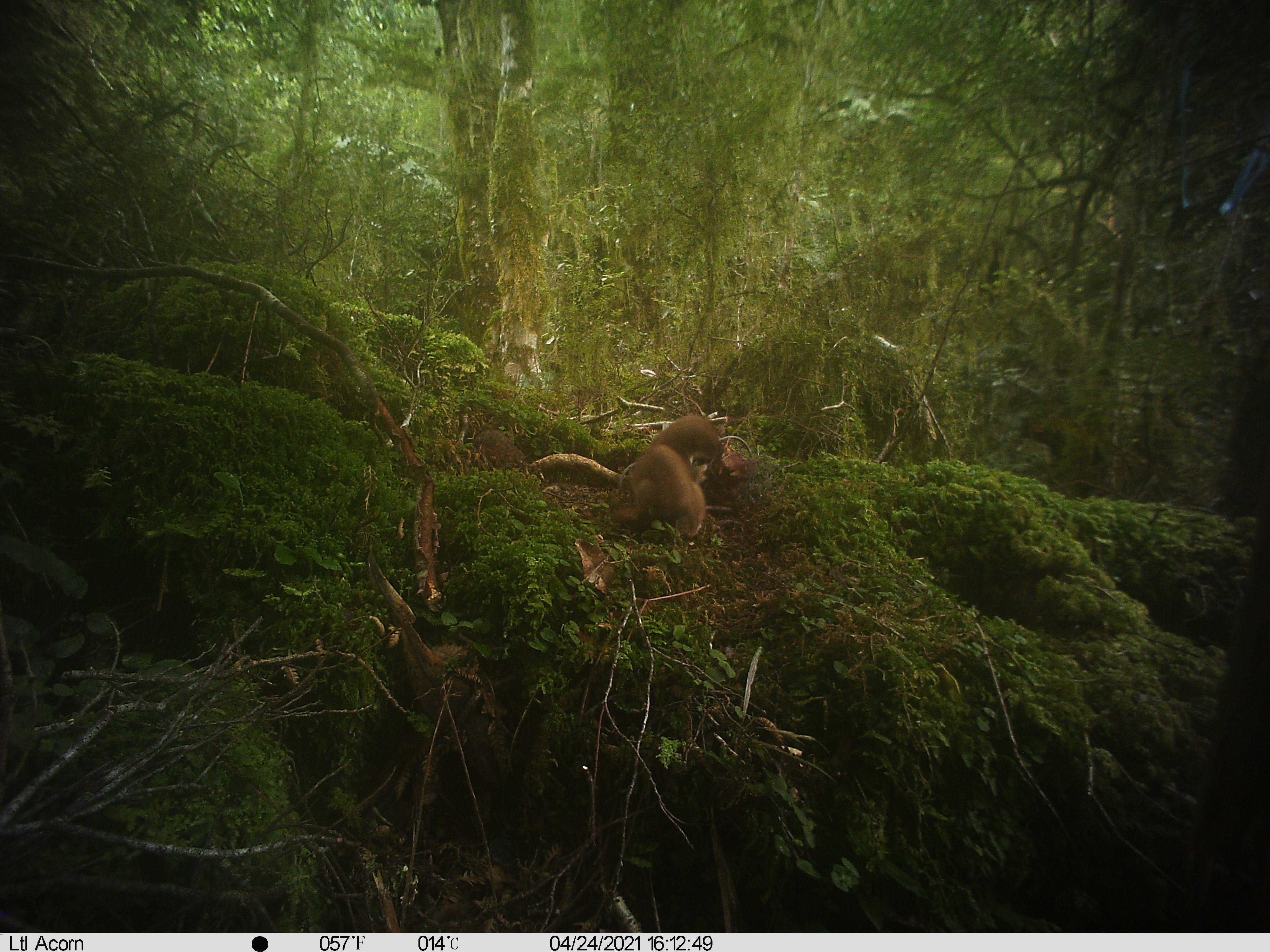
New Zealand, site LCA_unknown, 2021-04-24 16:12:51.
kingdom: Animalia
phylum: Chordata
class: Mammalia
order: Carnivora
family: Mustelidae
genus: Mustela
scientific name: Mustela erminea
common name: stoat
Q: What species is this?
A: Stoat (Mustela erminea).